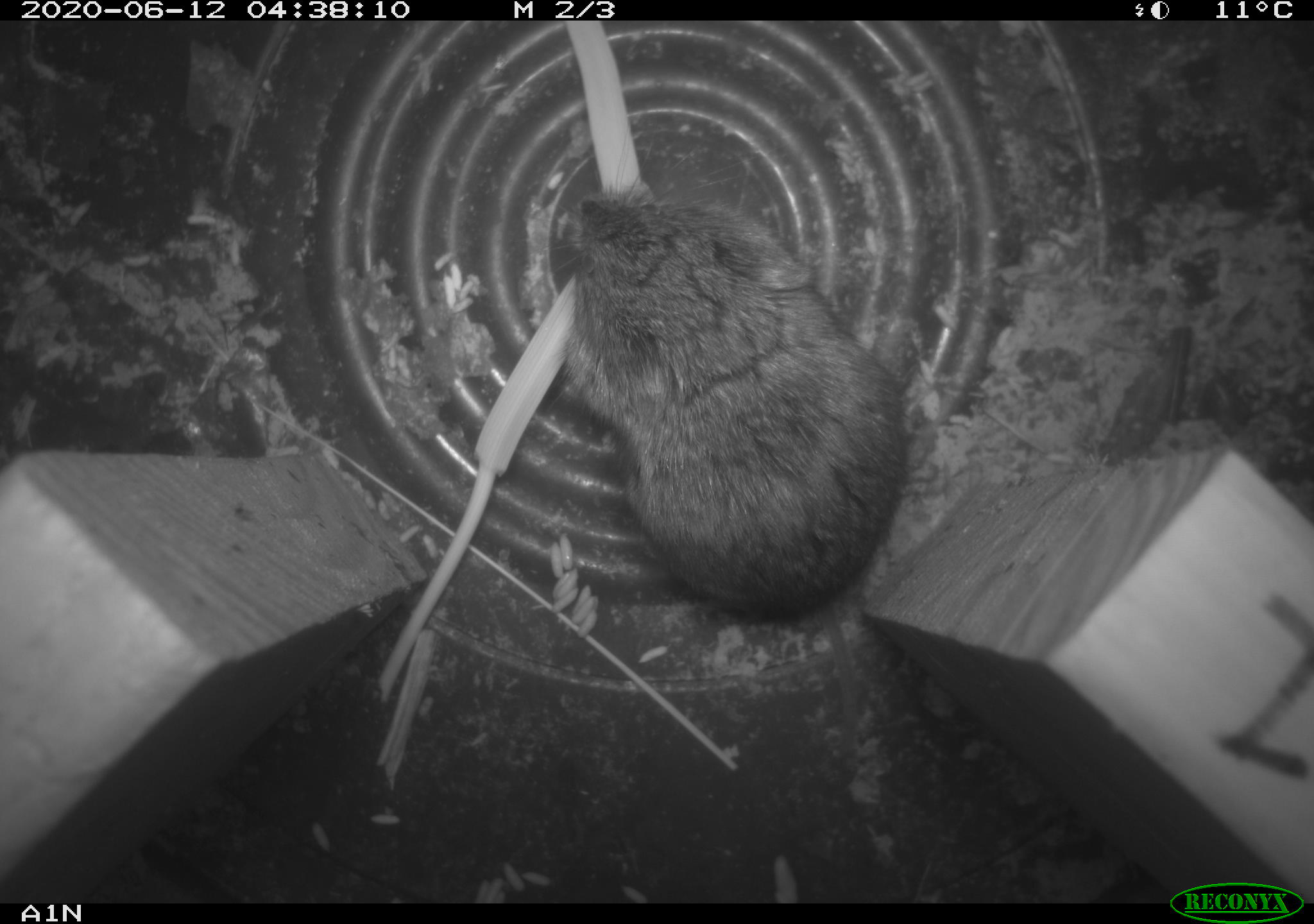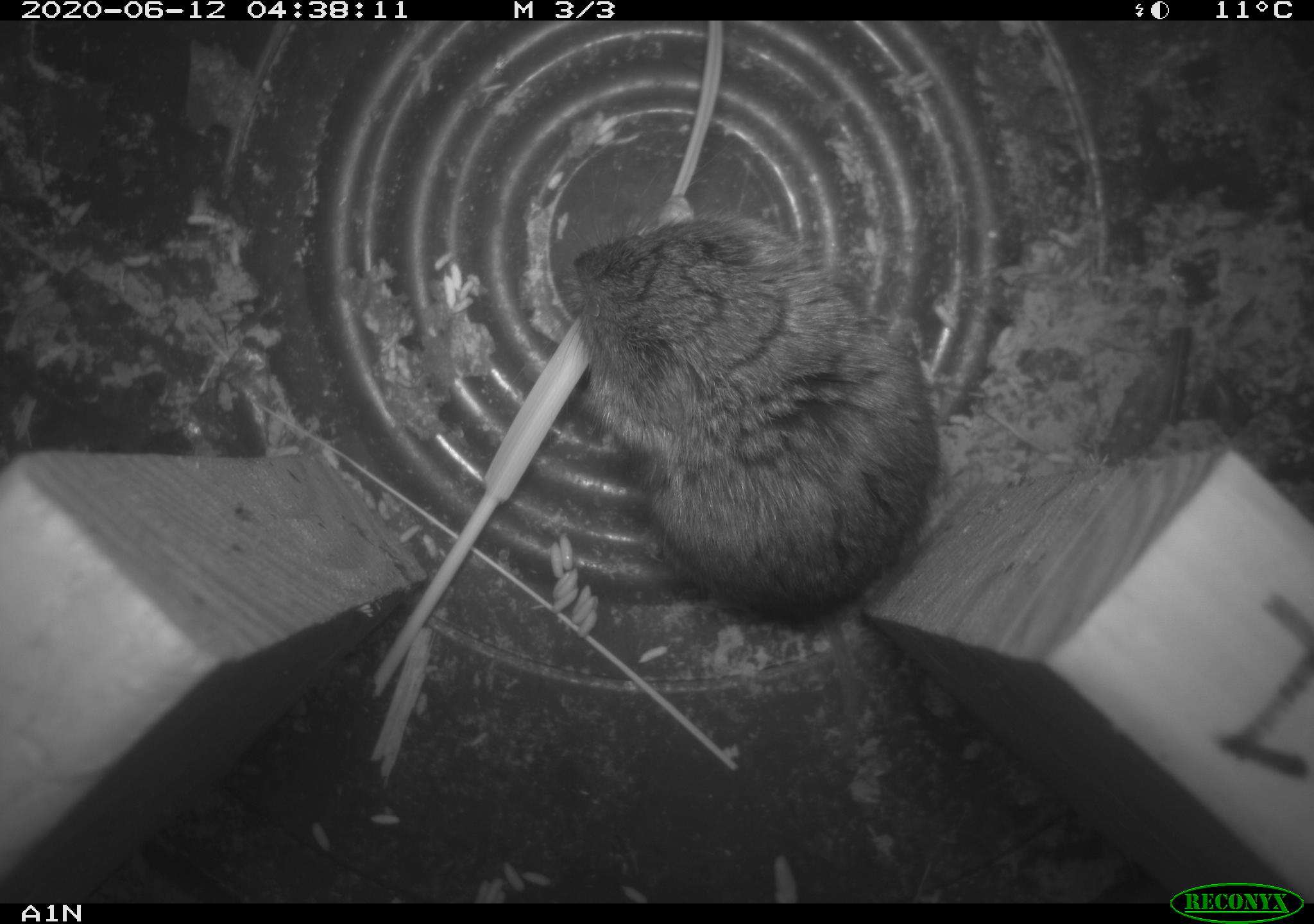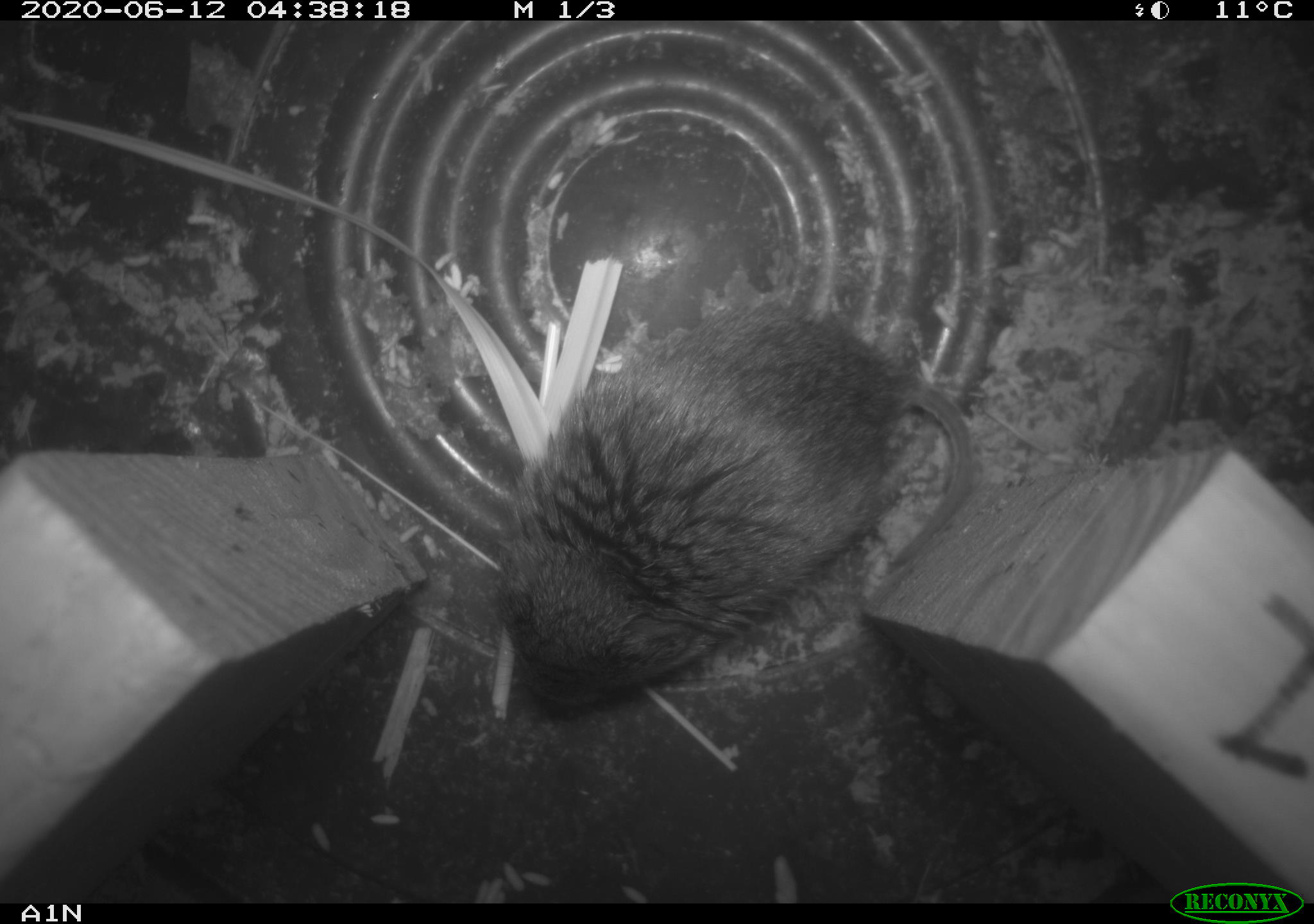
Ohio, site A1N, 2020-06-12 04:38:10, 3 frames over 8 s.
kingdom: Animalia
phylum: Chordata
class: Mammalia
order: Rodentia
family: Cricetidae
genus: Microtus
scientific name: Microtus pennsylvanicus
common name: meadow vole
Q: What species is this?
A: Meadow vole (Microtus pennsylvanicus).